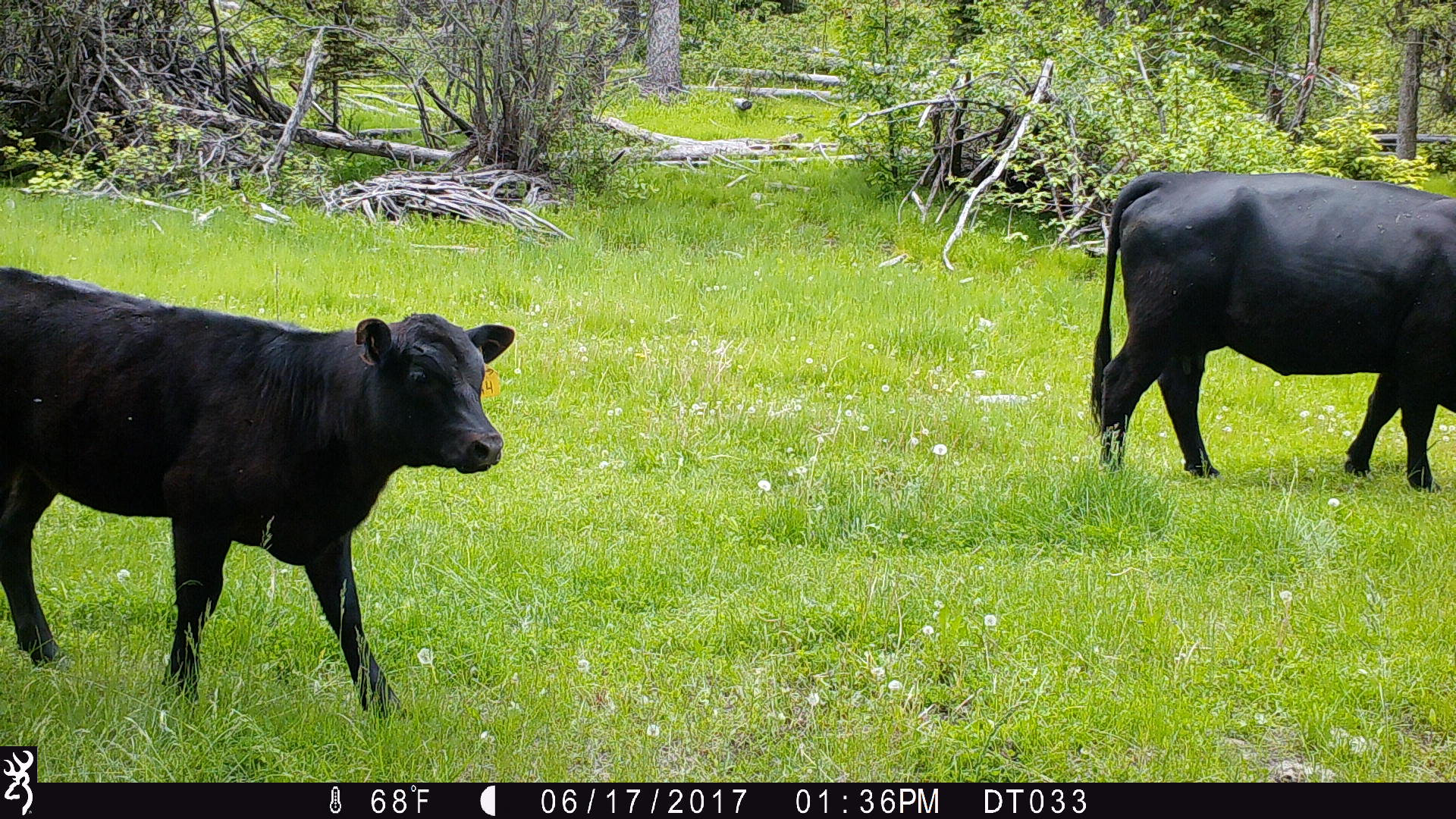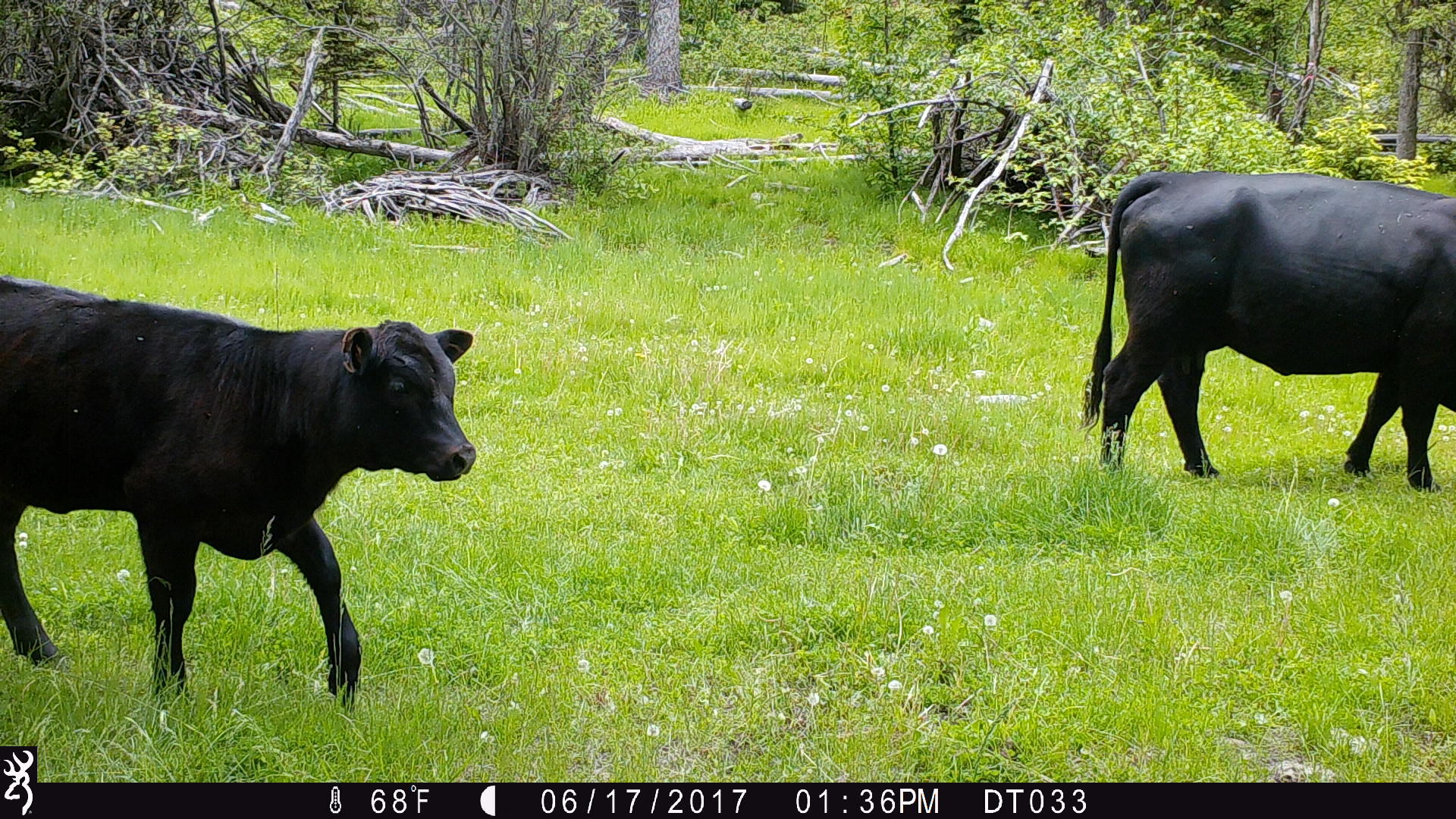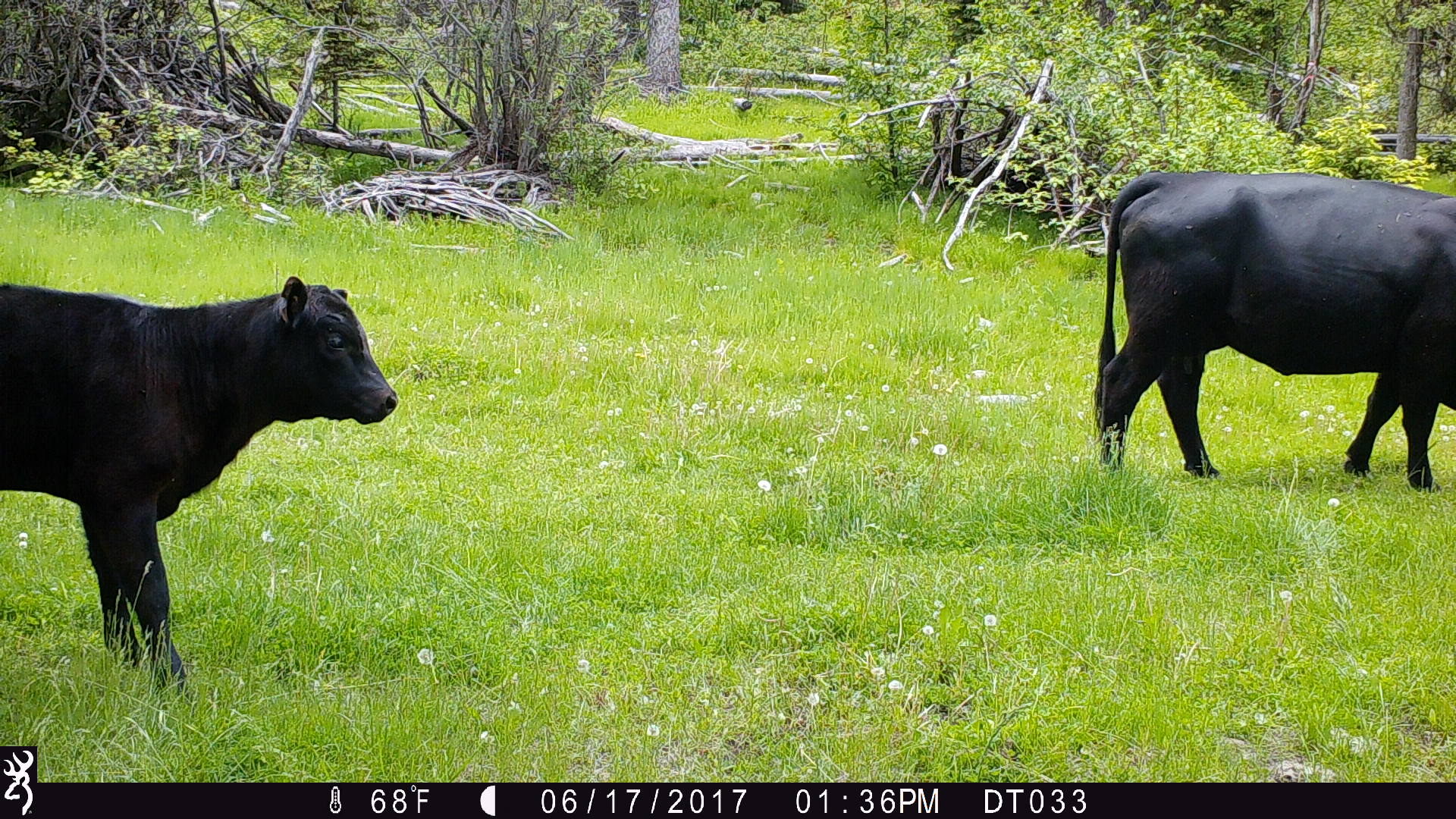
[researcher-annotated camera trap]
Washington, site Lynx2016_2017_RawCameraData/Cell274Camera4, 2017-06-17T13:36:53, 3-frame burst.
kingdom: Animalia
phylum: Chordata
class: Mammalia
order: Artiodactyla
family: Bovidae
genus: Bos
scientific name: Bos taurus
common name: domestic cattle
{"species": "domestic cattle (Bos taurus)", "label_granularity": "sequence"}